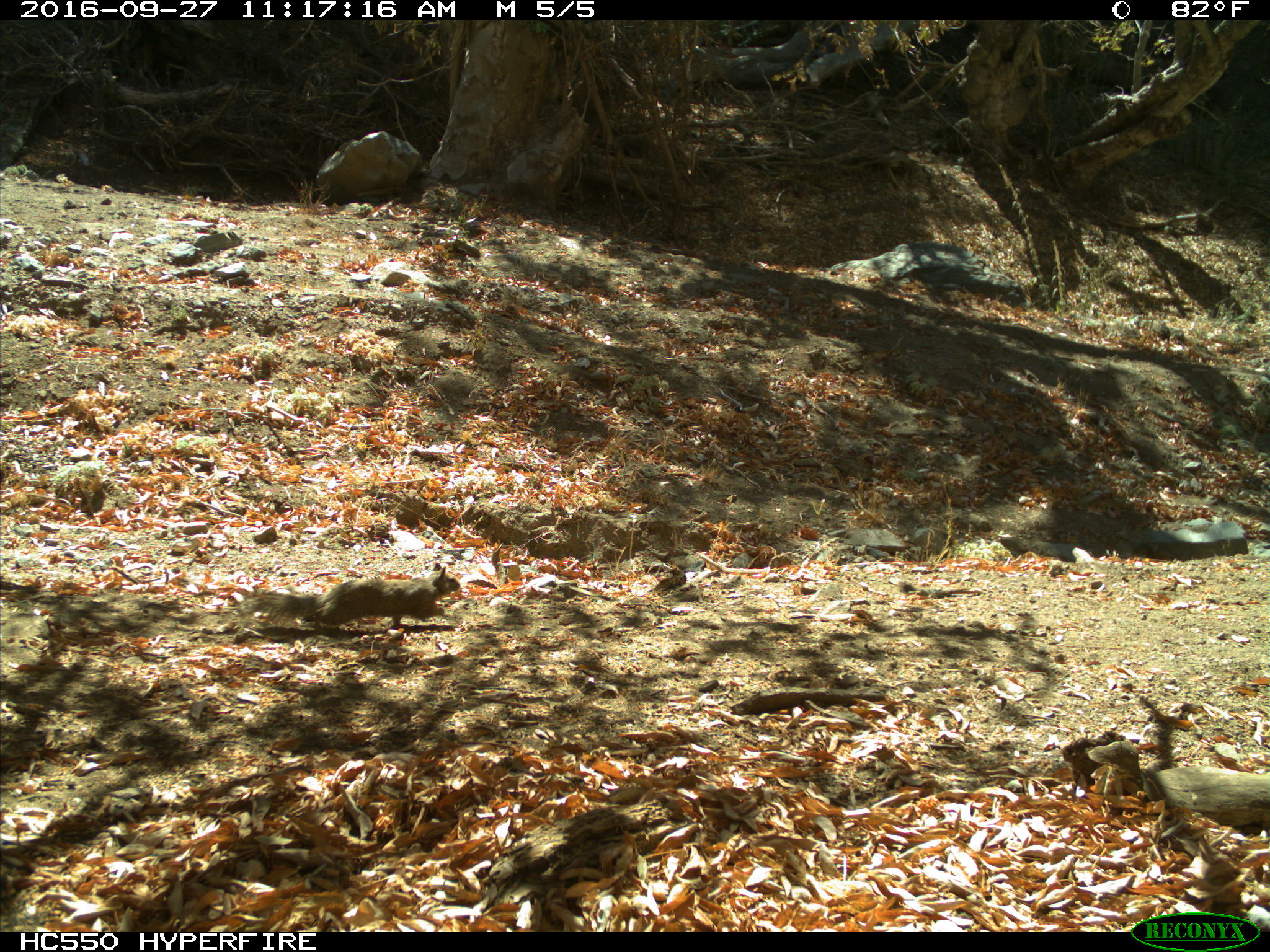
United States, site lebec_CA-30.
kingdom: Animalia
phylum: Chordata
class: Mammalia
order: Rodentia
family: Sciuridae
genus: Otospermophilus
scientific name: Otospermophilus beecheyi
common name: california ground squirrel